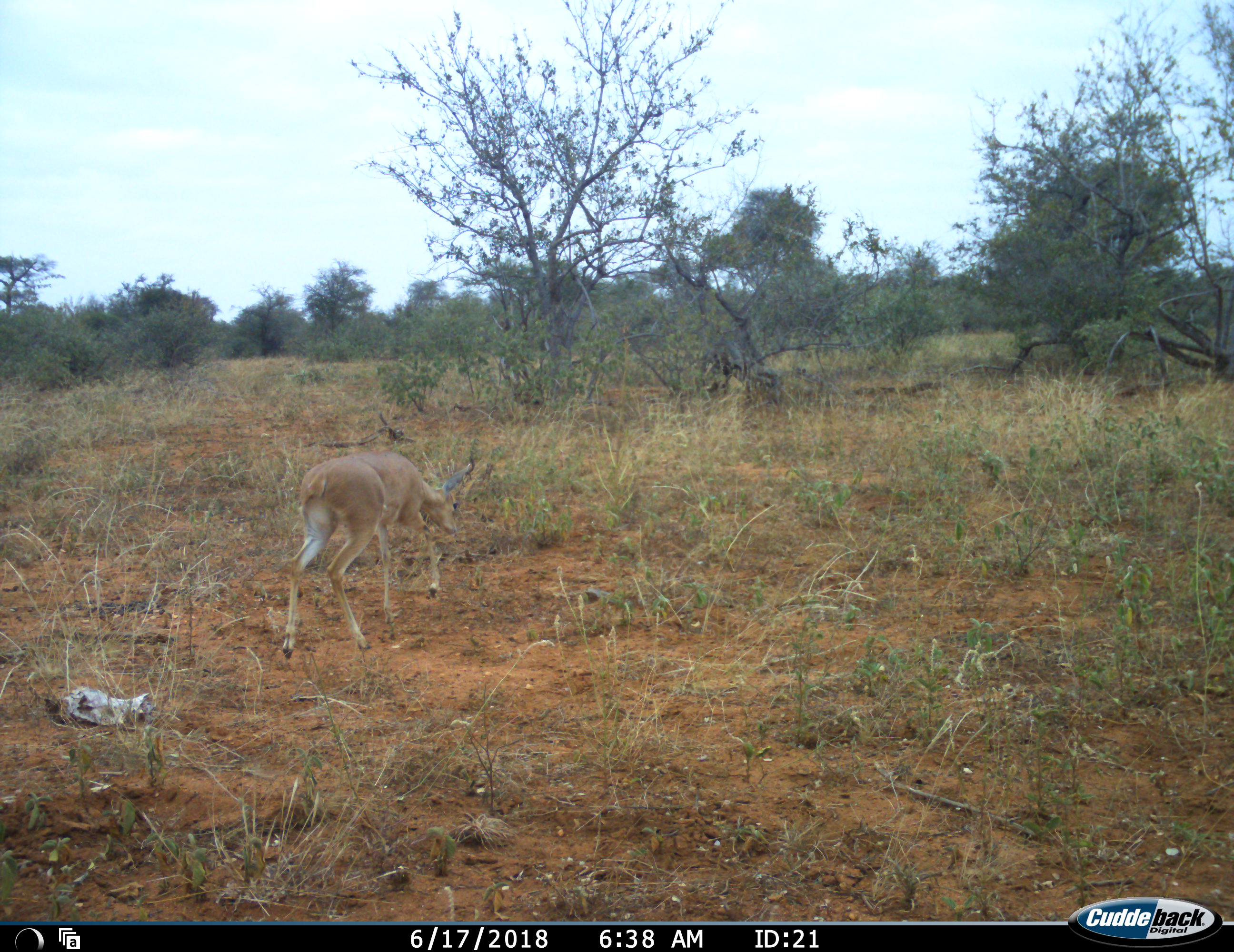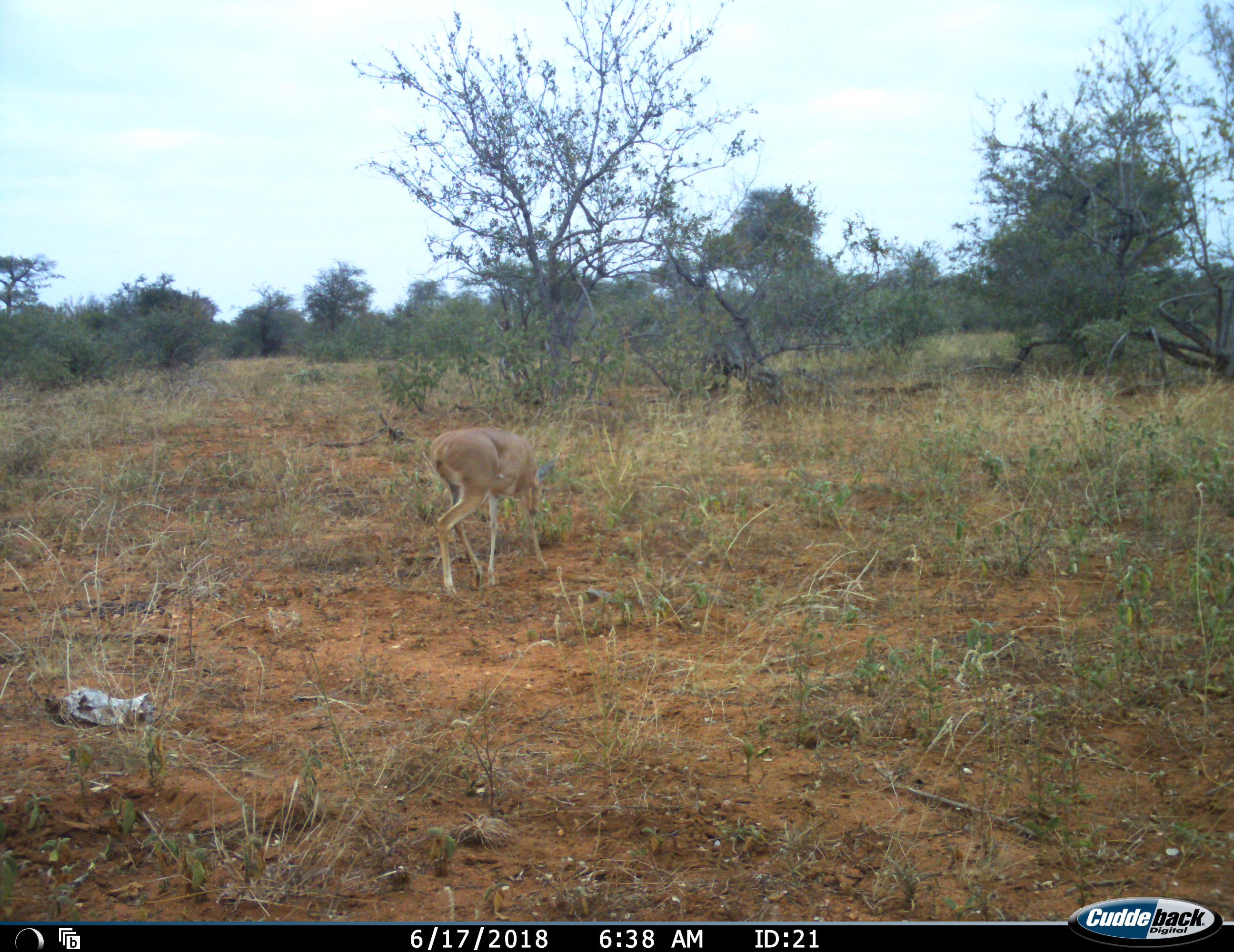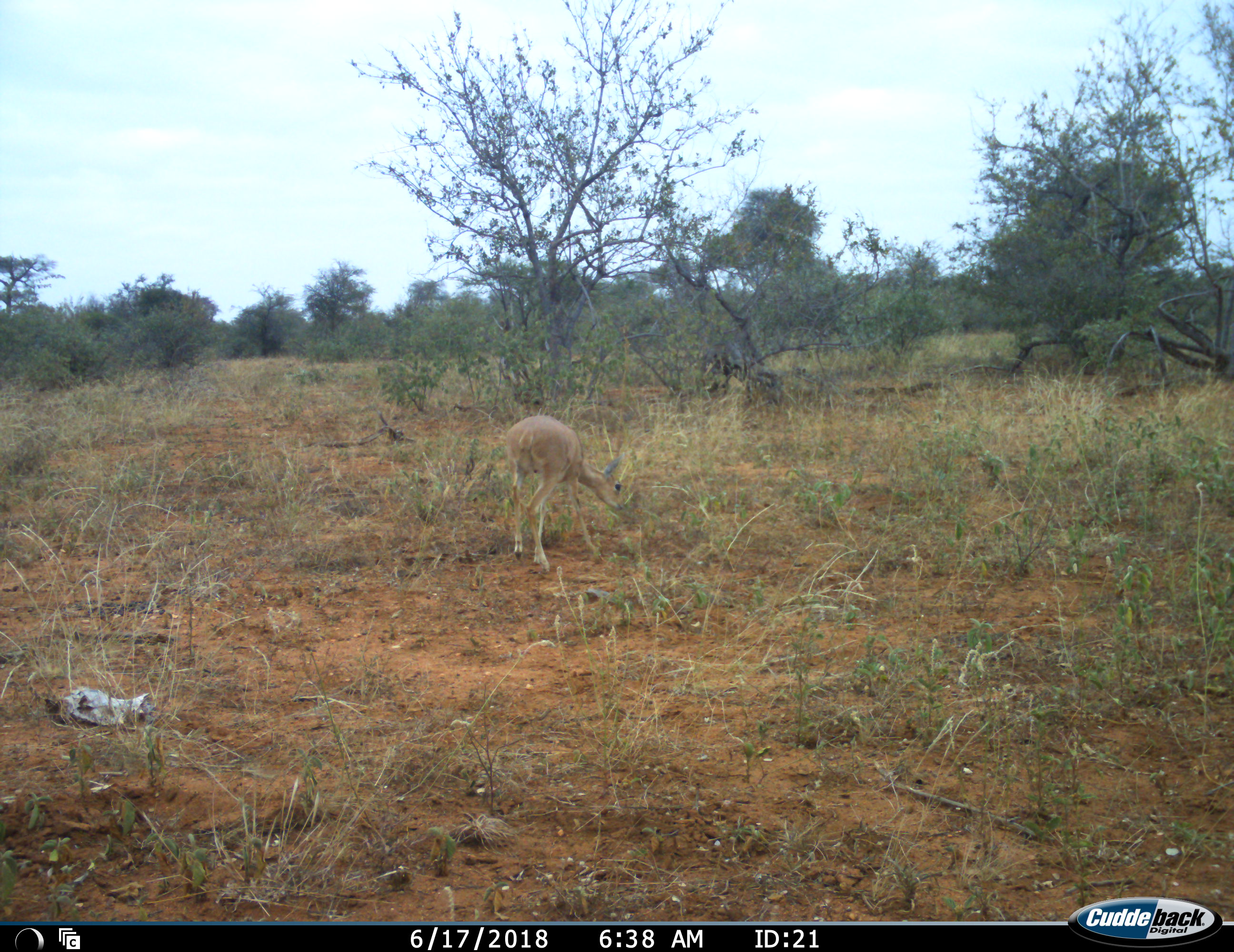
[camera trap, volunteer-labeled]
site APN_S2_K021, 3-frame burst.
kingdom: Animalia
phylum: Chordata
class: Mammalia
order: Artiodactyla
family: Bovidae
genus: Raphicerus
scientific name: Raphicerus campestris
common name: steenbok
Steenbok (Raphicerus campestris), count 1. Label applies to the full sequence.